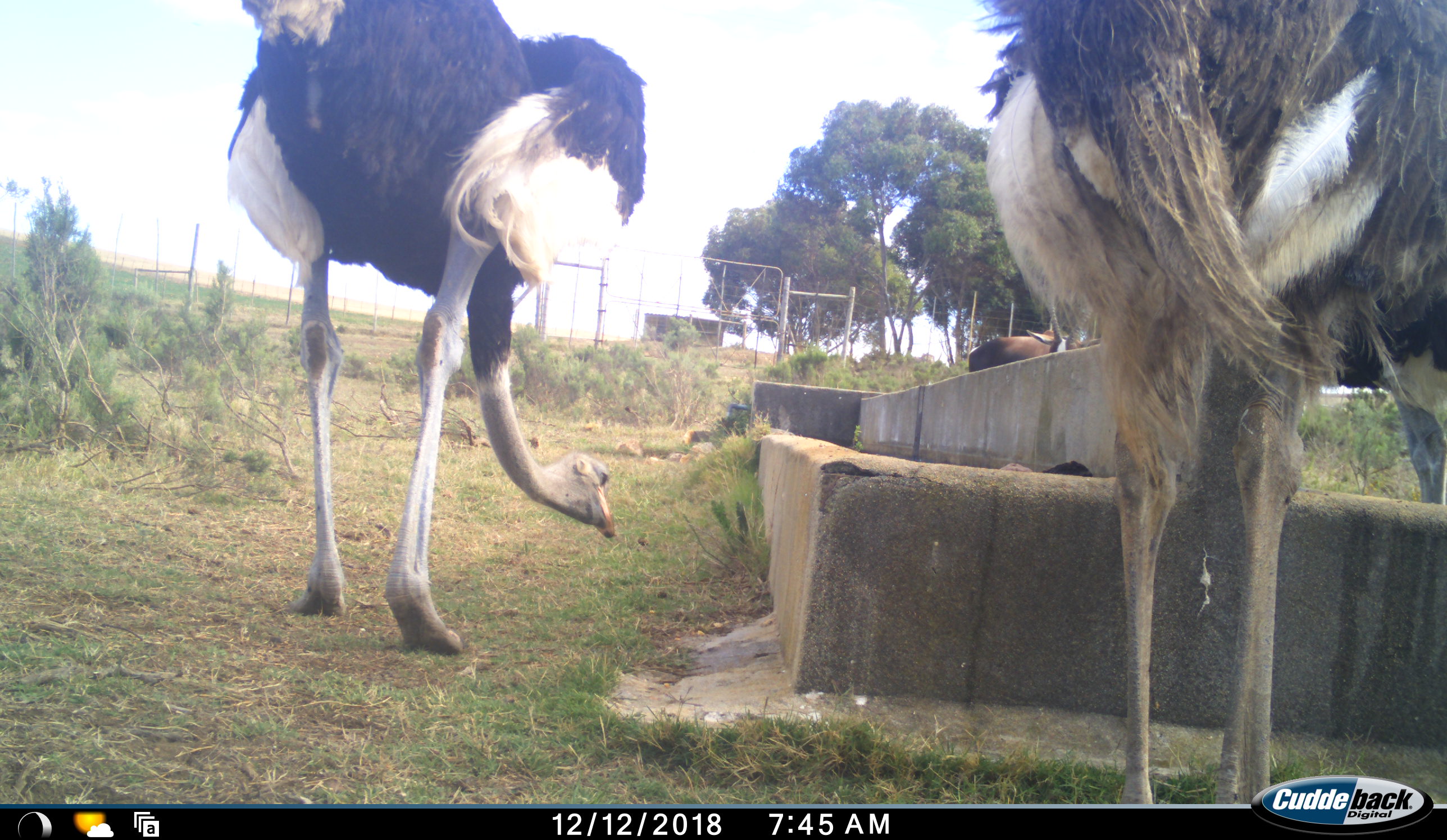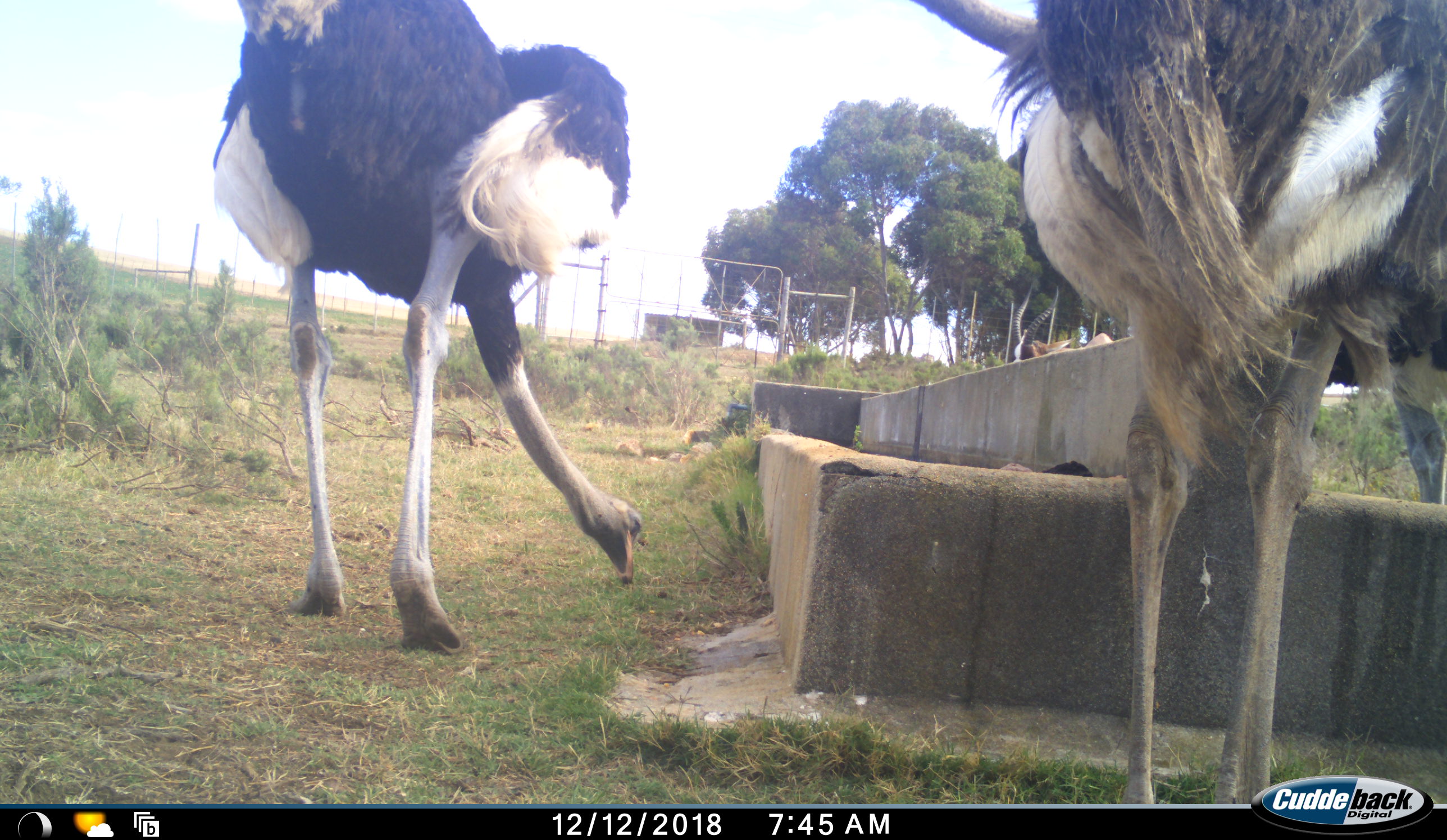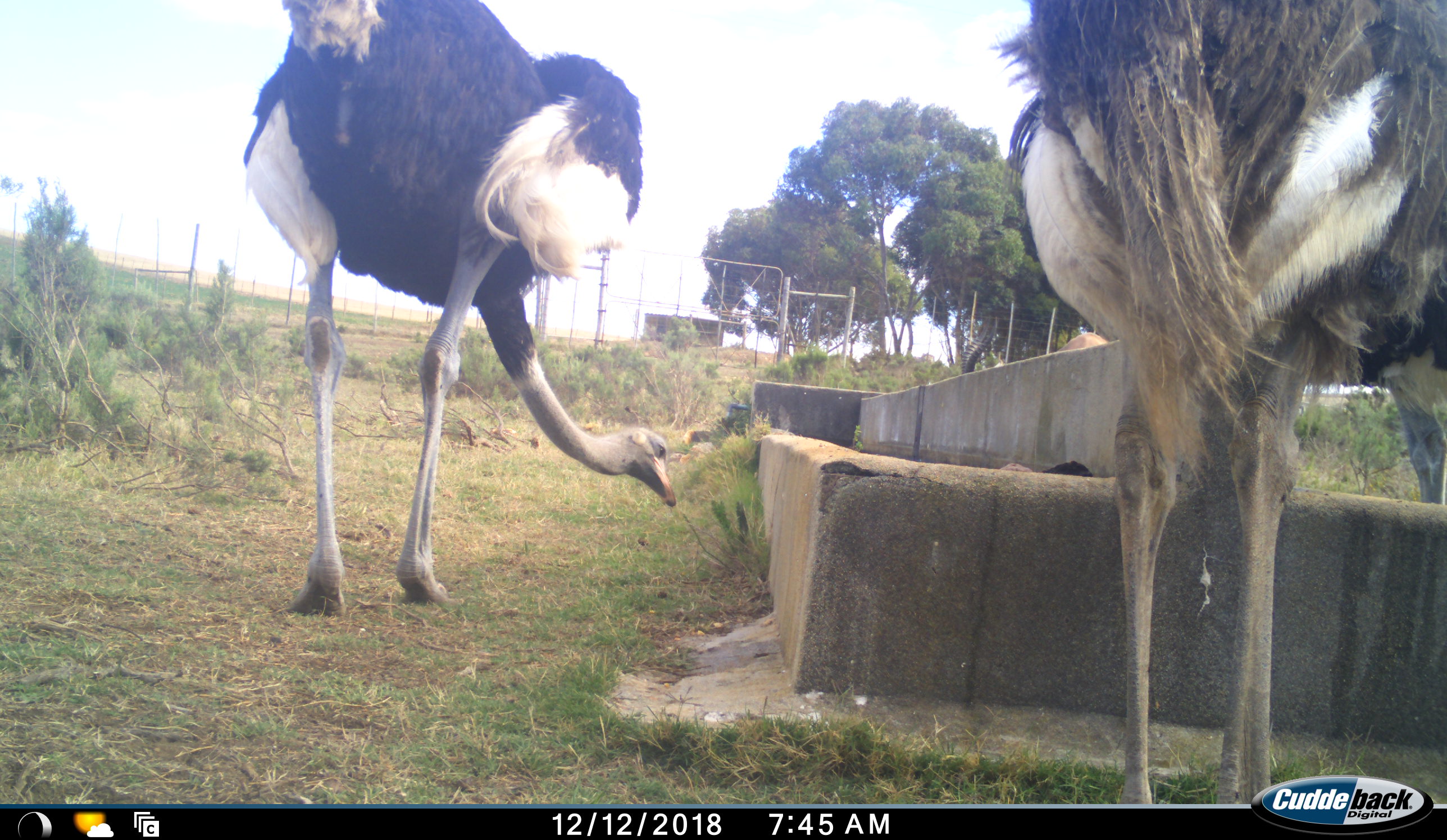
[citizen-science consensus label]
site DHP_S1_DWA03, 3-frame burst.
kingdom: Animalia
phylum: Chordata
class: Mammalia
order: Artiodactyla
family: Bovidae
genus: Damaliscus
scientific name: Damaliscus pygargus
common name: bontebok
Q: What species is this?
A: Bontebok (Damaliscus pygargus).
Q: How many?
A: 1.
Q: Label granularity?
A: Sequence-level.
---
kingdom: Animalia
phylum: Chordata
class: Aves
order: Struthioniformes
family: Struthionidae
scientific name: Struthionidae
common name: ostrich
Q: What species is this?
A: Ostrich (Struthionidae).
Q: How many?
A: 2.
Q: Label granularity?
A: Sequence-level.